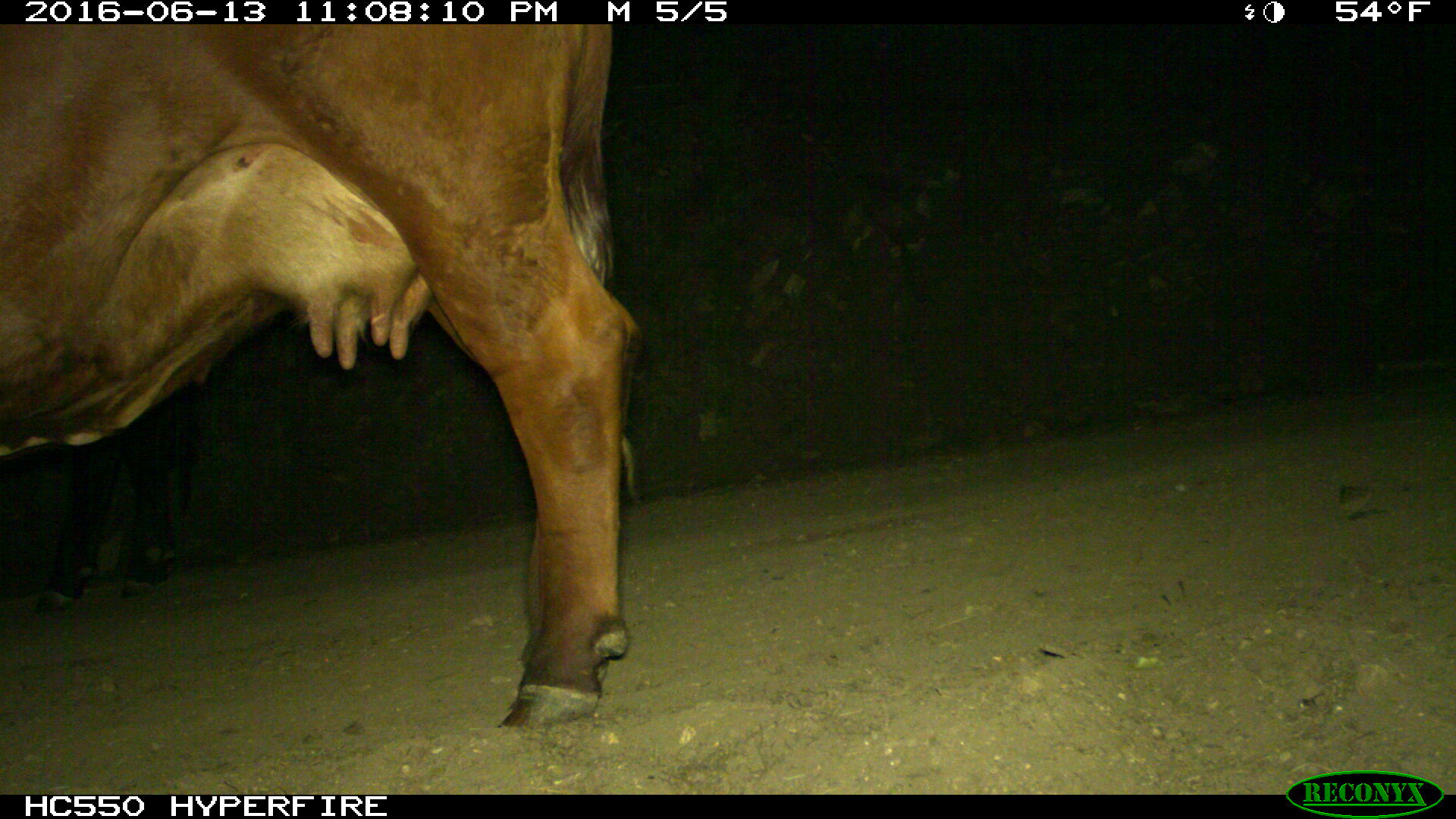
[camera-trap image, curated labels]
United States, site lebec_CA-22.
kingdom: Animalia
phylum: Chordata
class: Mammalia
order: Artiodactyla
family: Bovidae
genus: Bos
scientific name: Bos taurus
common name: domestic cow